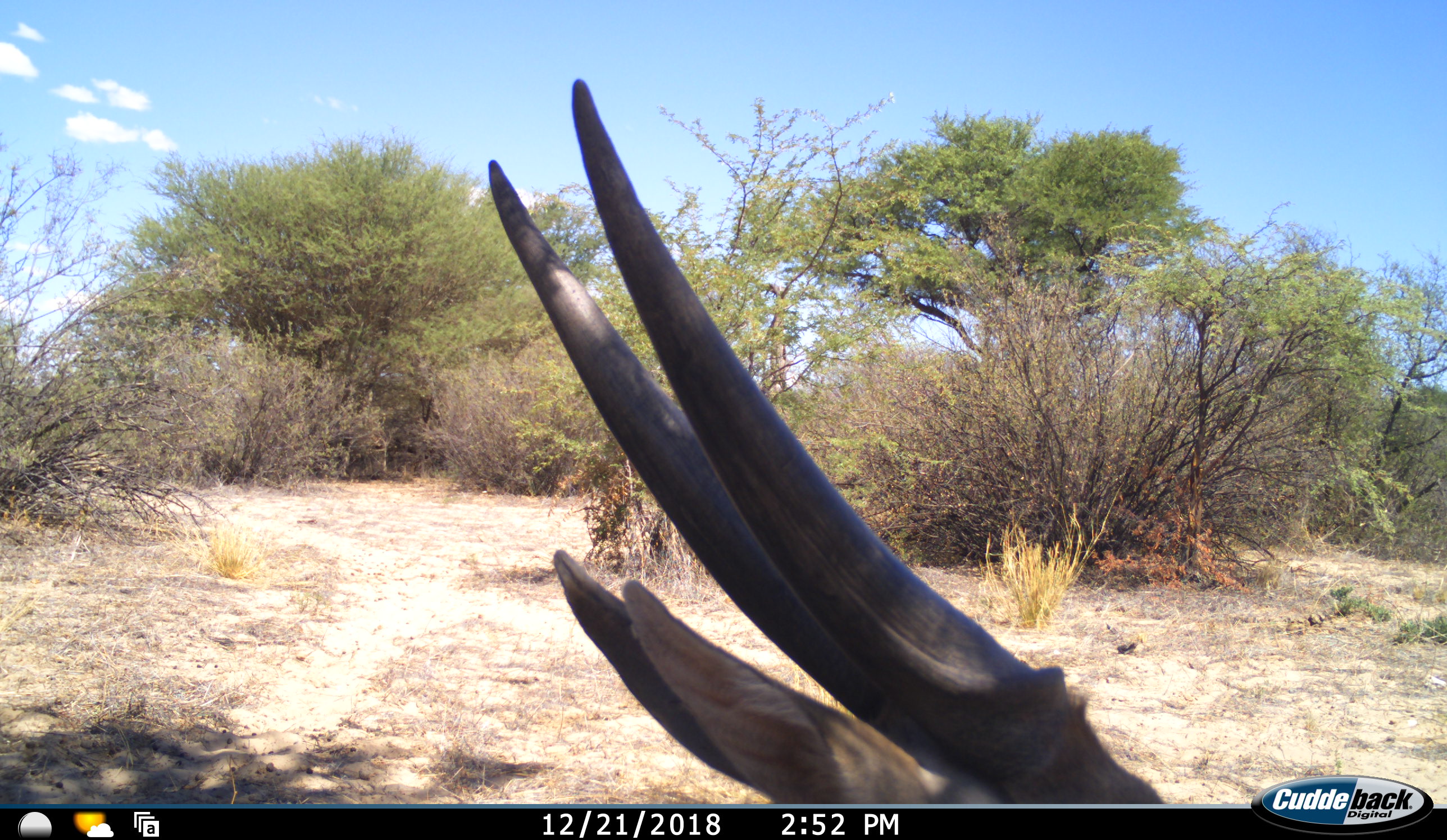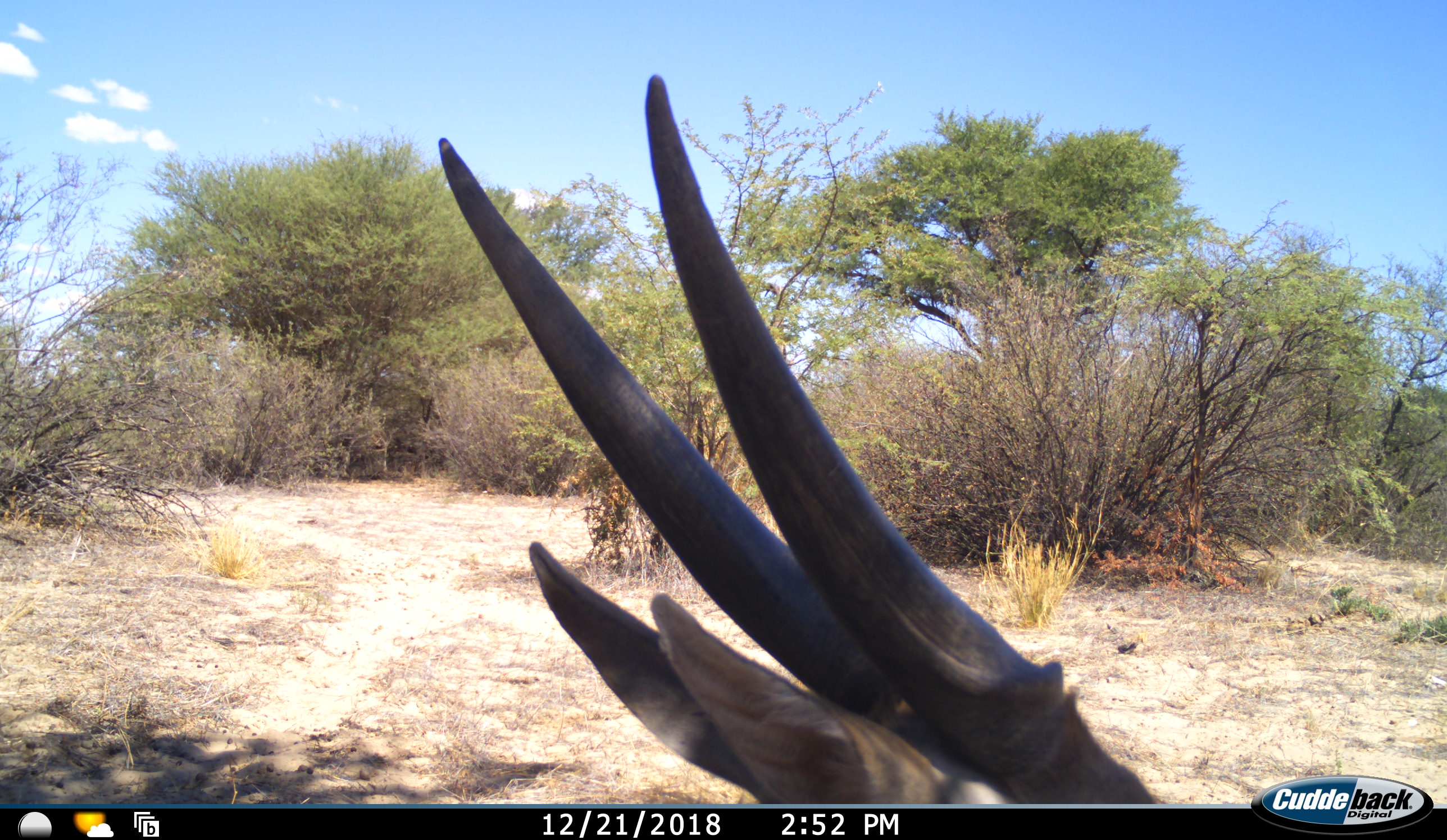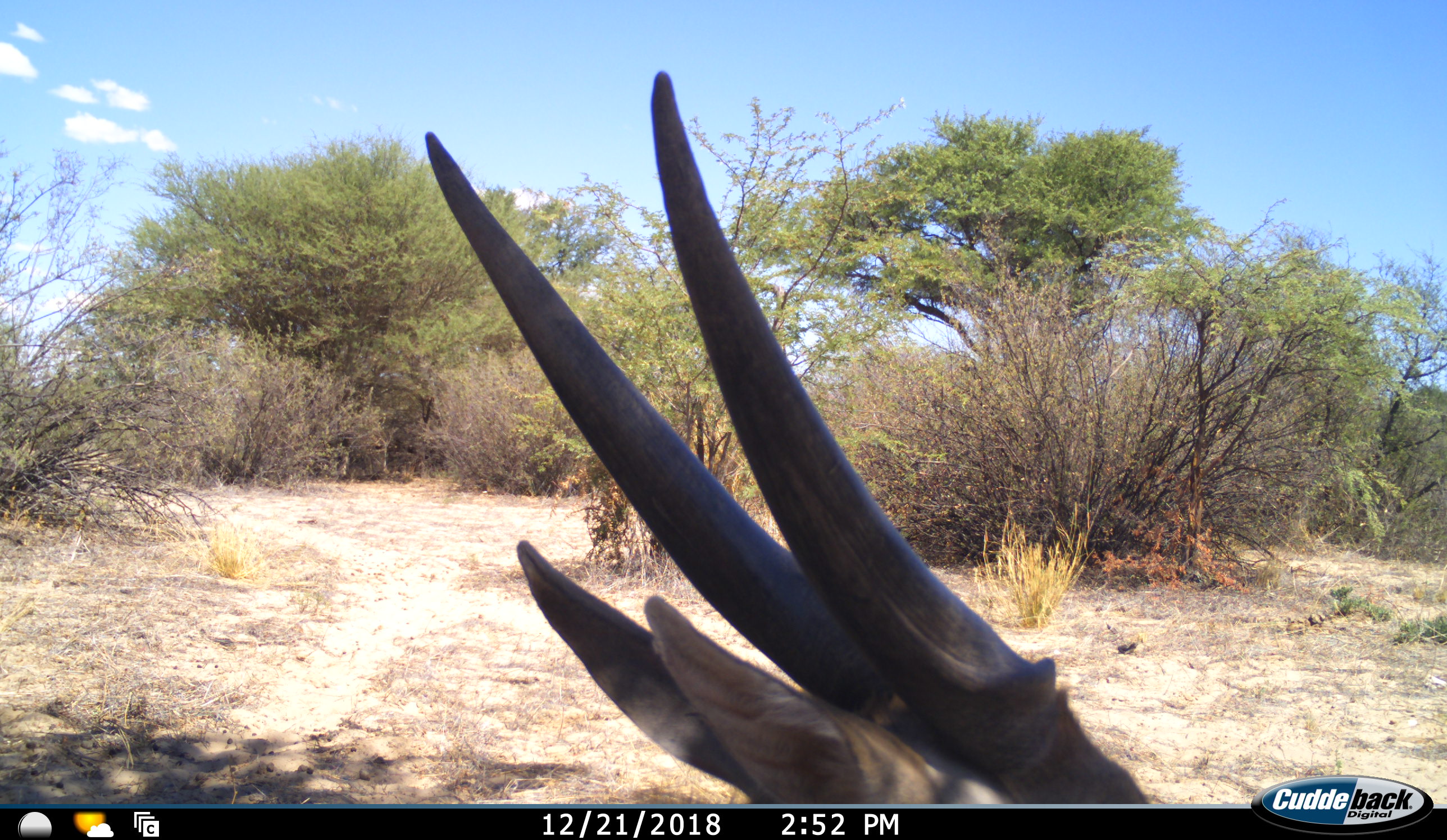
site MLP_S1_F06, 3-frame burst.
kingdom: Animalia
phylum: Chordata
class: Mammalia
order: Artiodactyla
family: Bovidae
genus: Tragelaphus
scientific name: Tragelaphus oryx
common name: eland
Eland (Tragelaphus oryx), count 1. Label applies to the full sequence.